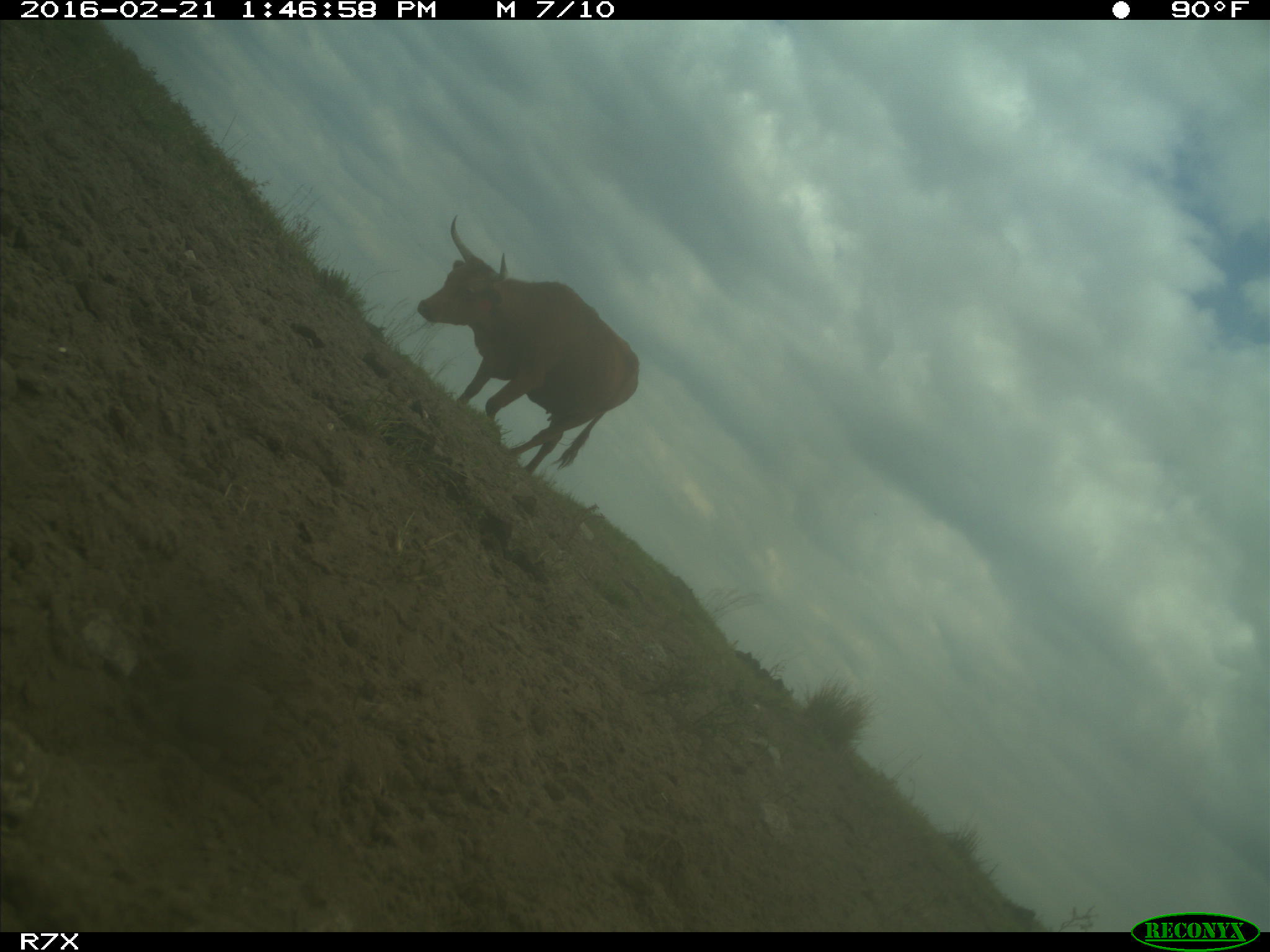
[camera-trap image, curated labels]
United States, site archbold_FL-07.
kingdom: Animalia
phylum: Chordata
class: Mammalia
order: Artiodactyla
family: Bovidae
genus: Bos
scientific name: Bos taurus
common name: domestic cow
Bos taurus (domestic cow).